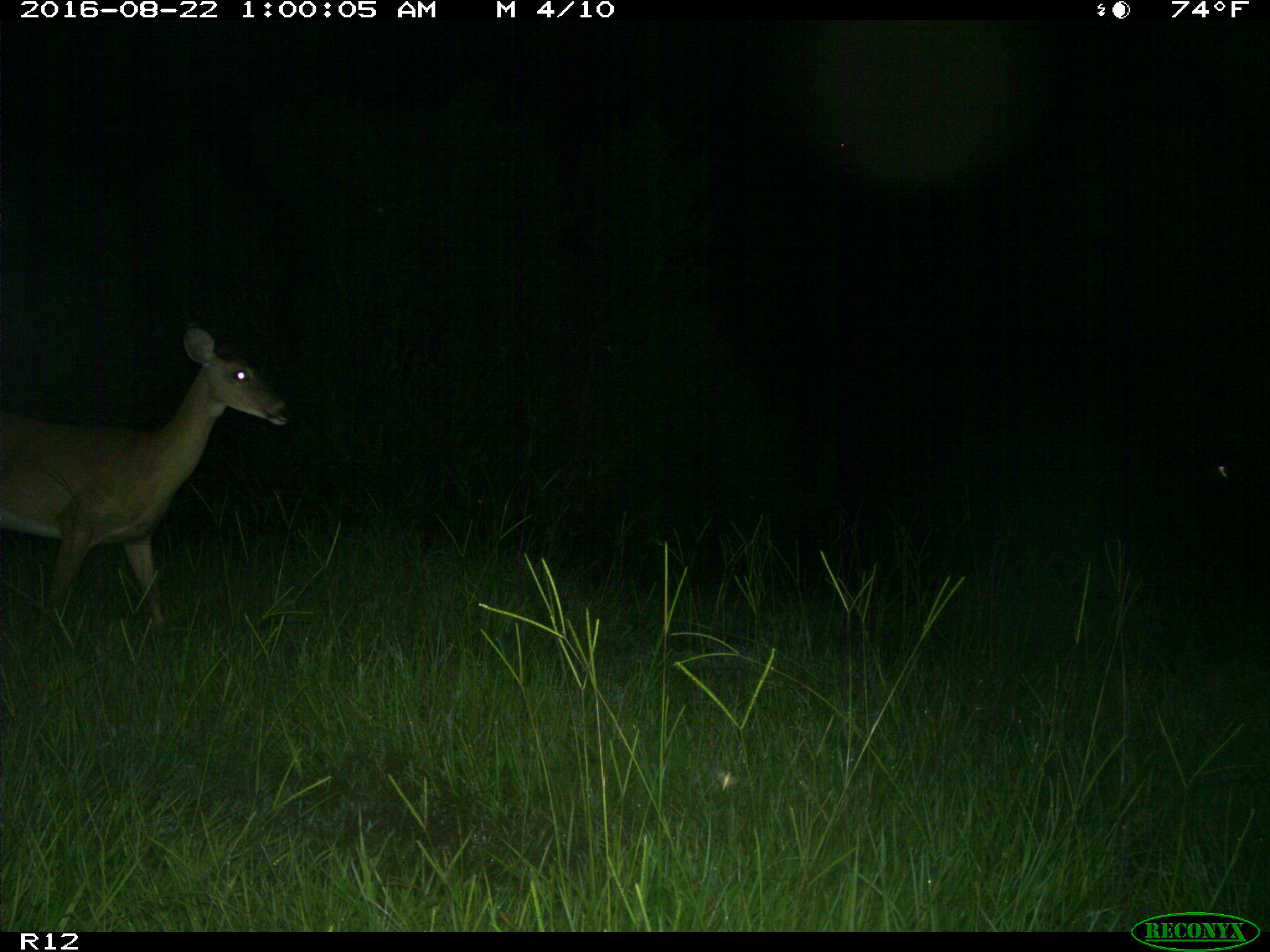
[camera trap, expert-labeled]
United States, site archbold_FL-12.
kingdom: Animalia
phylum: Chordata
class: Mammalia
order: Artiodactyla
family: Cervidae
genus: Odocoileus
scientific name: Odocoileus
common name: deer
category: unidentified deer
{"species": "unidentified deer (deer) (Odocoileus)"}